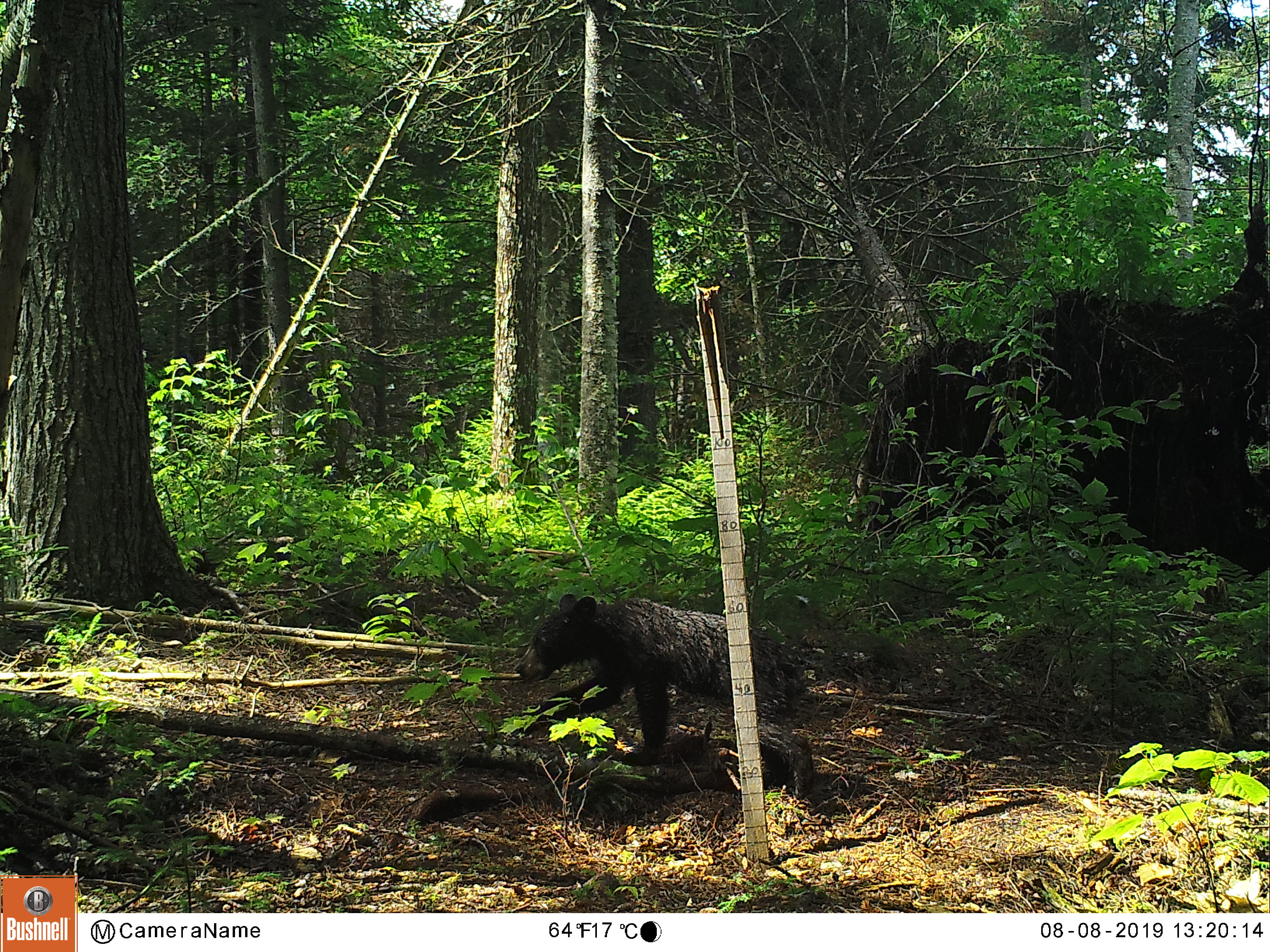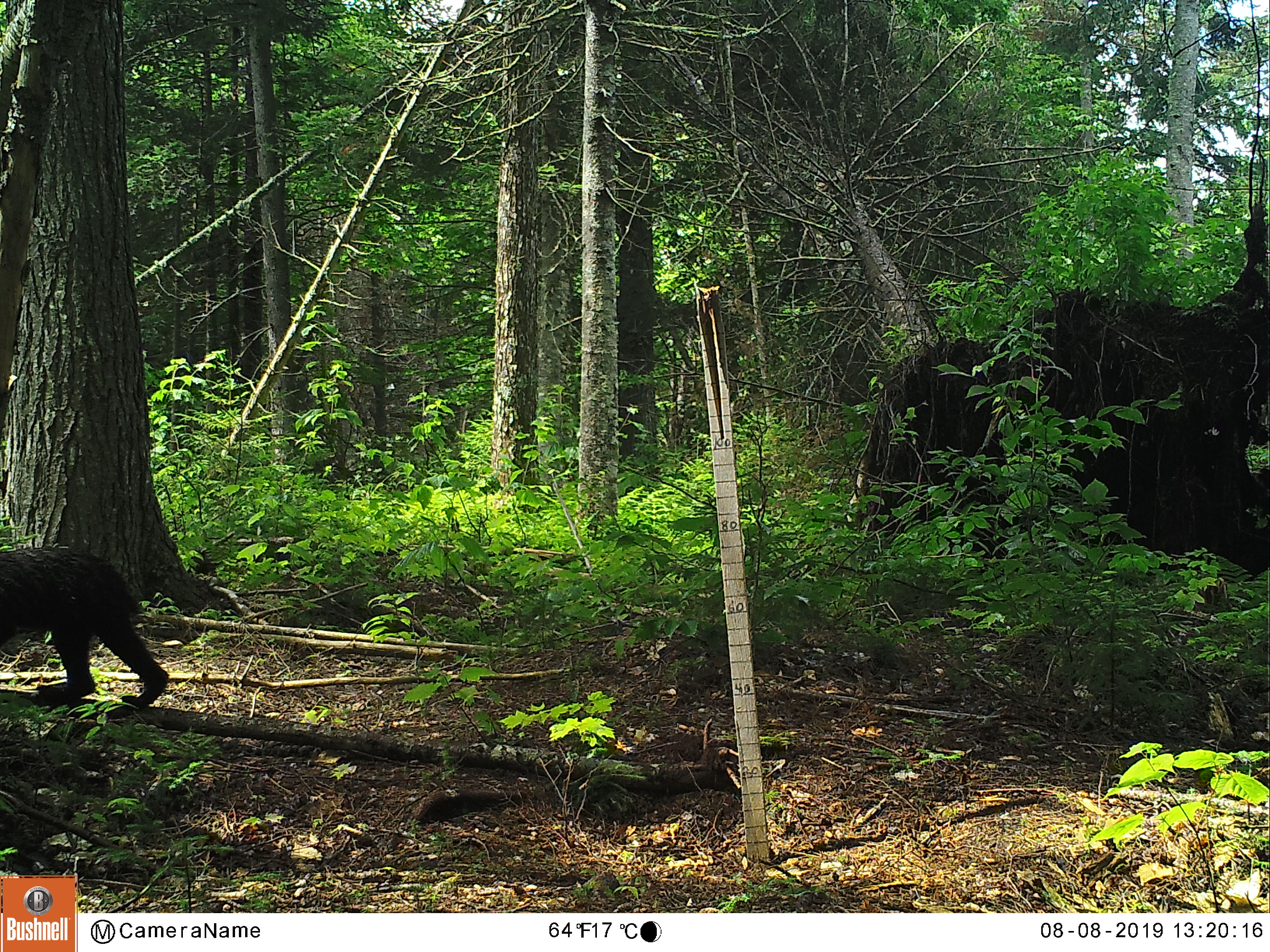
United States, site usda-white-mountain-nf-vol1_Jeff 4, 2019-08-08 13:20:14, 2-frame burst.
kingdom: Animalia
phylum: Chordata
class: Mammalia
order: Carnivora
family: Ursidae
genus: Ursus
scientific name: Ursus americanus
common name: black bear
Black bear (Ursus americanus).